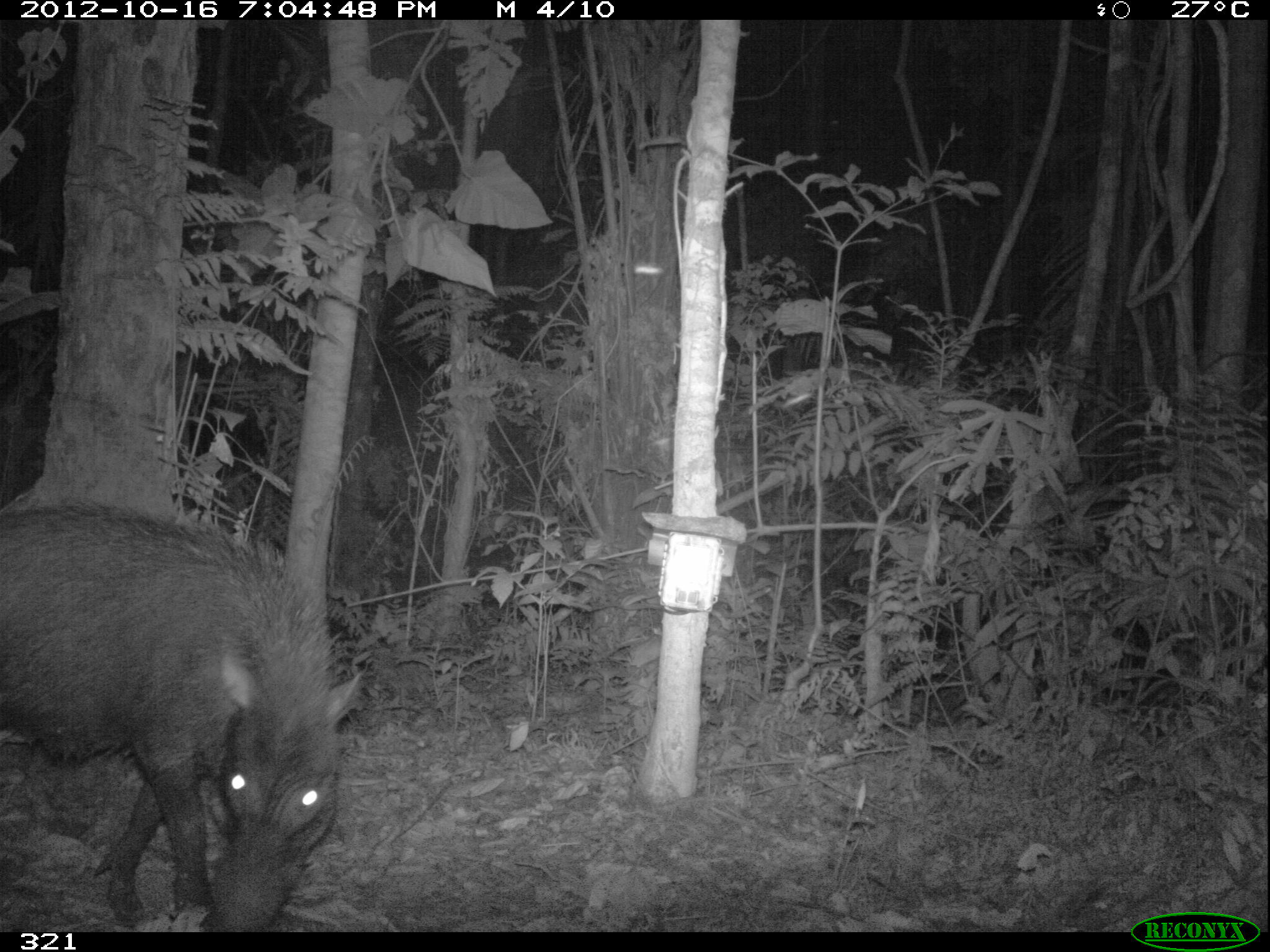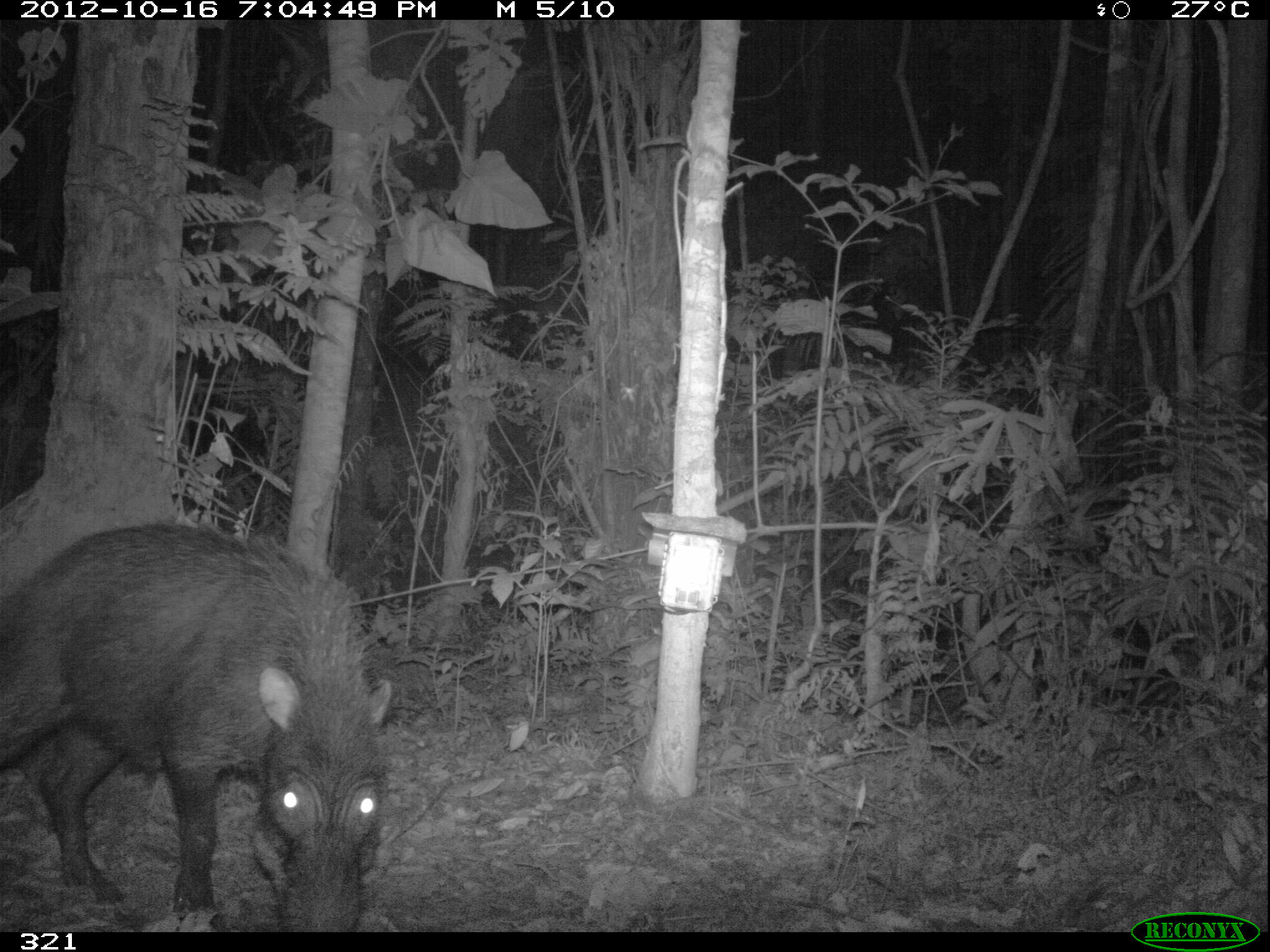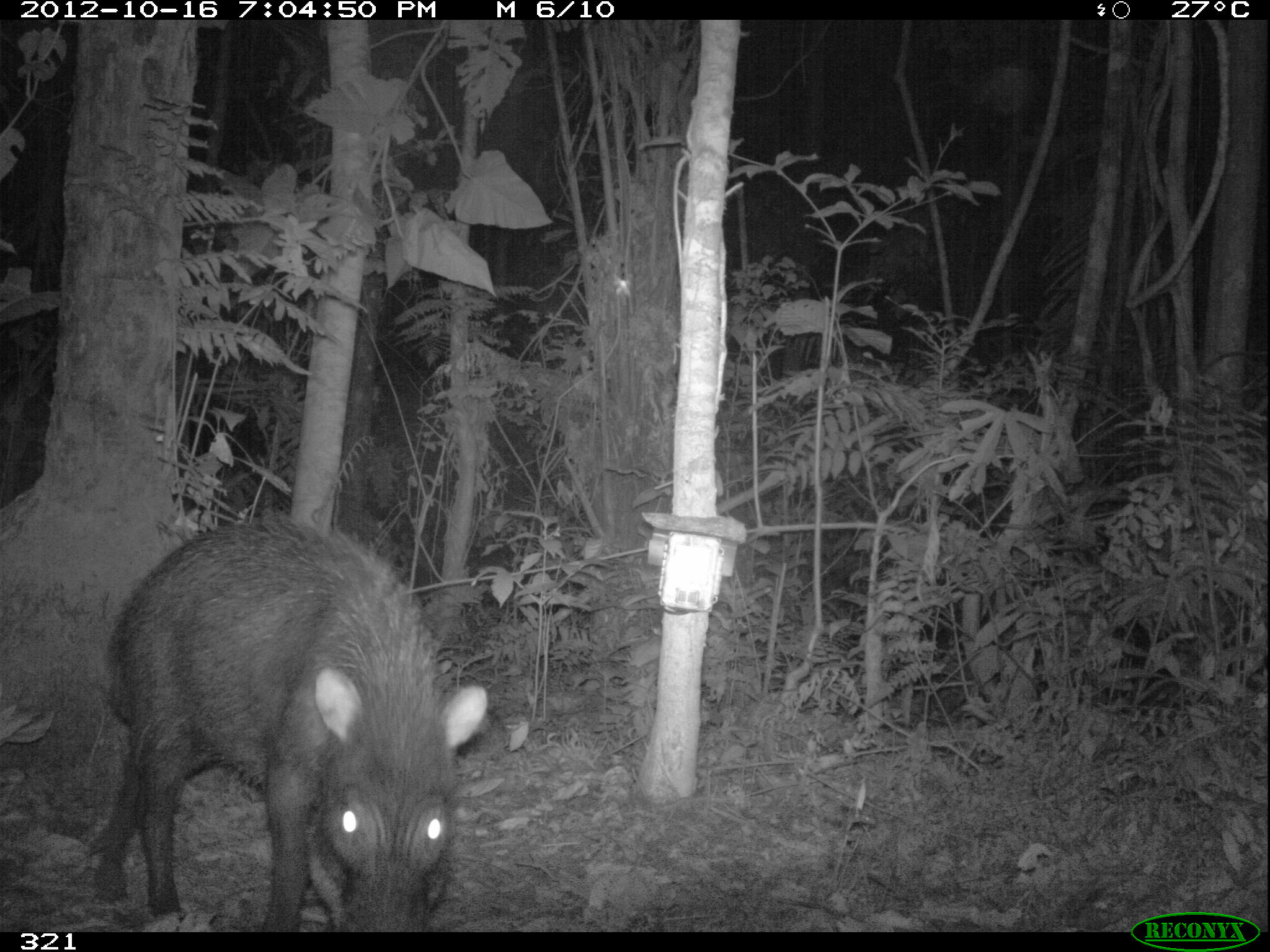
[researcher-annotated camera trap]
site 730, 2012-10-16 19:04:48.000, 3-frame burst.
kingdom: Animalia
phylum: Chordata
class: Mammalia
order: Artiodactyla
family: Tayassuidae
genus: Tayassu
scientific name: Tayassu pecari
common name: white-lipped peccary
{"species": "Tayassu pecari (white-lipped peccary)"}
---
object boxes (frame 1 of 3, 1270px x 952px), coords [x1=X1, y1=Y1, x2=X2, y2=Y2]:
tayassu pecari: [x1=0, y1=501, x2=365, y2=932]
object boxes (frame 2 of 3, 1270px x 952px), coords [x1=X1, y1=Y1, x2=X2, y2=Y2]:
tayassu pecari: [x1=0, y1=519, x2=392, y2=932]